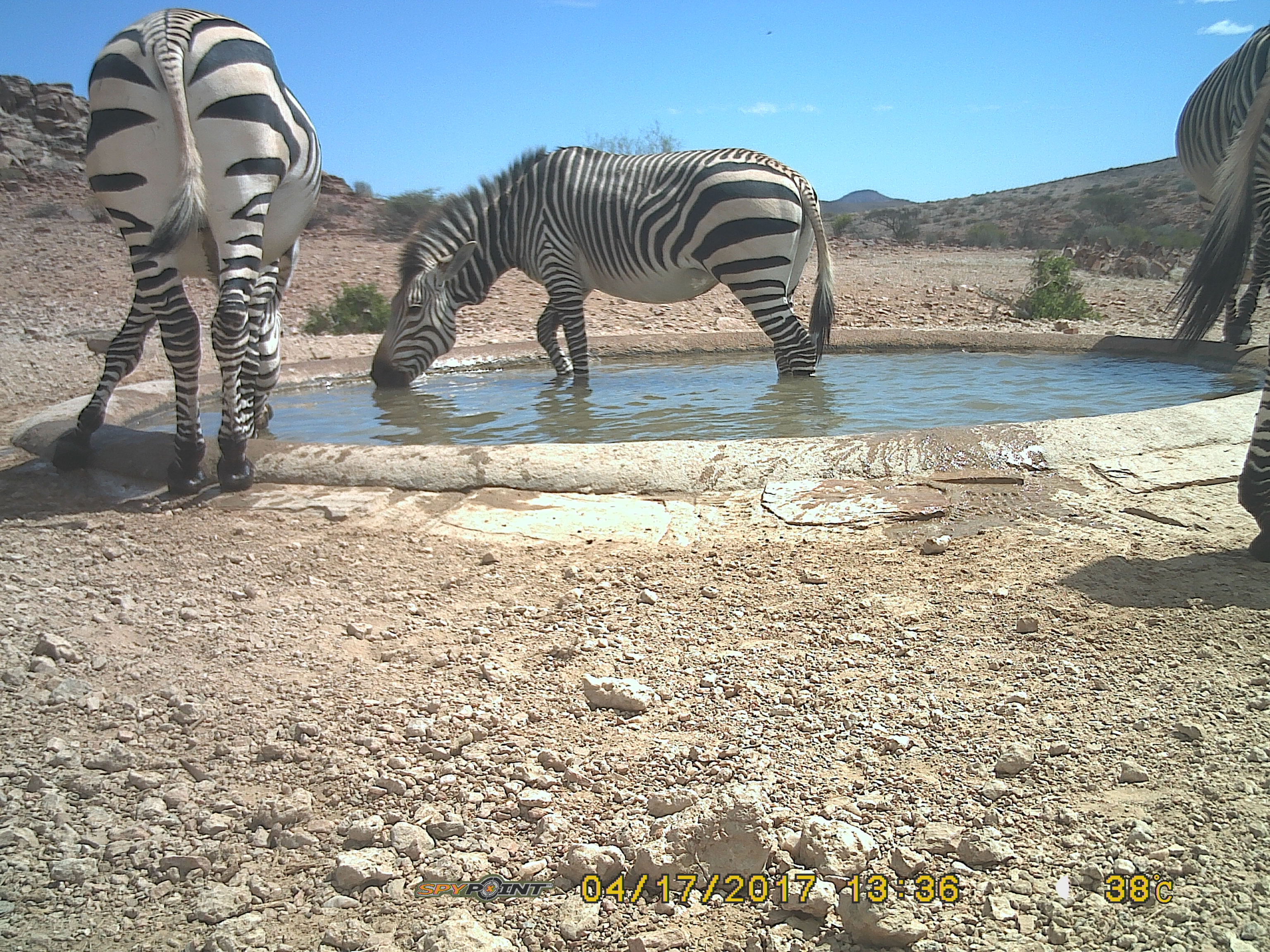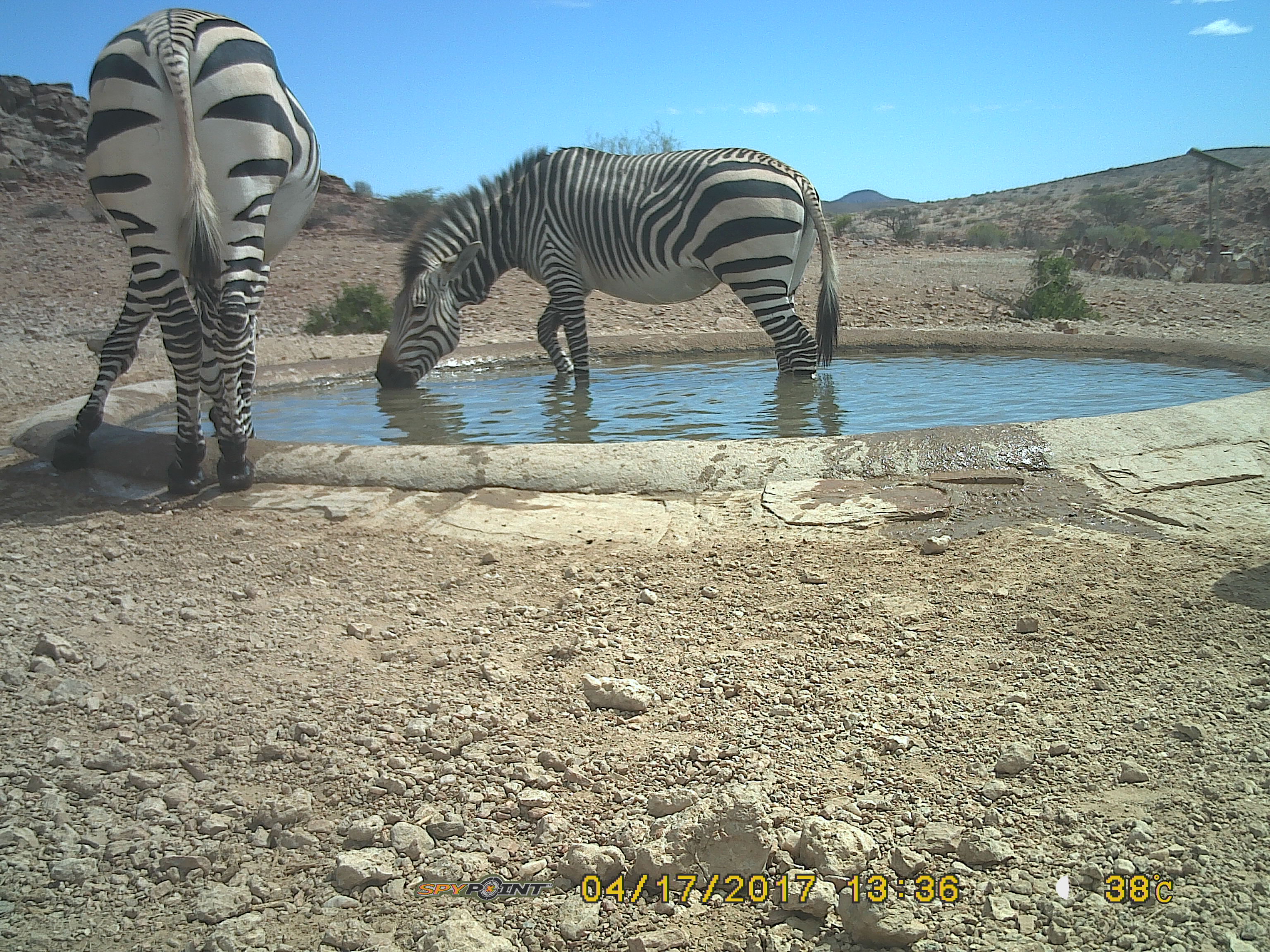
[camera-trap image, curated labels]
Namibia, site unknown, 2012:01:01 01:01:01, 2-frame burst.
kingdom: Animalia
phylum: Chordata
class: Mammalia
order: Perissodactyla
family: Equidae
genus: Equus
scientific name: Equus zebra hartmannae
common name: hartmann's mountain zebra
Equus zebra hartmannae (hartmann's mountain zebra).